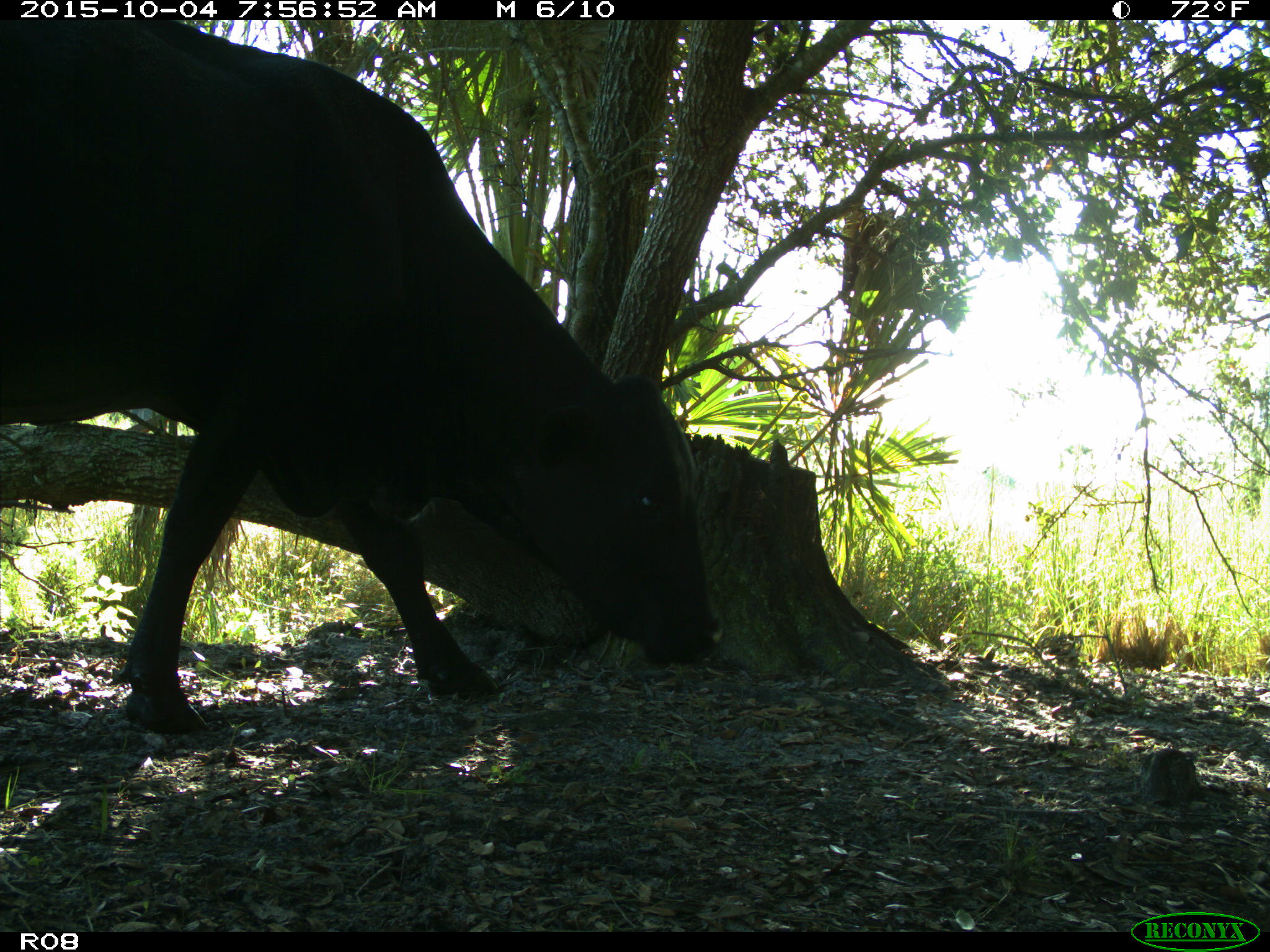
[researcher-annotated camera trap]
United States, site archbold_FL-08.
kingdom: Animalia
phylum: Chordata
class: Mammalia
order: Artiodactyla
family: Bovidae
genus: Bos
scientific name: Bos taurus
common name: domestic cow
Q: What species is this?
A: Bos taurus (domestic cow).